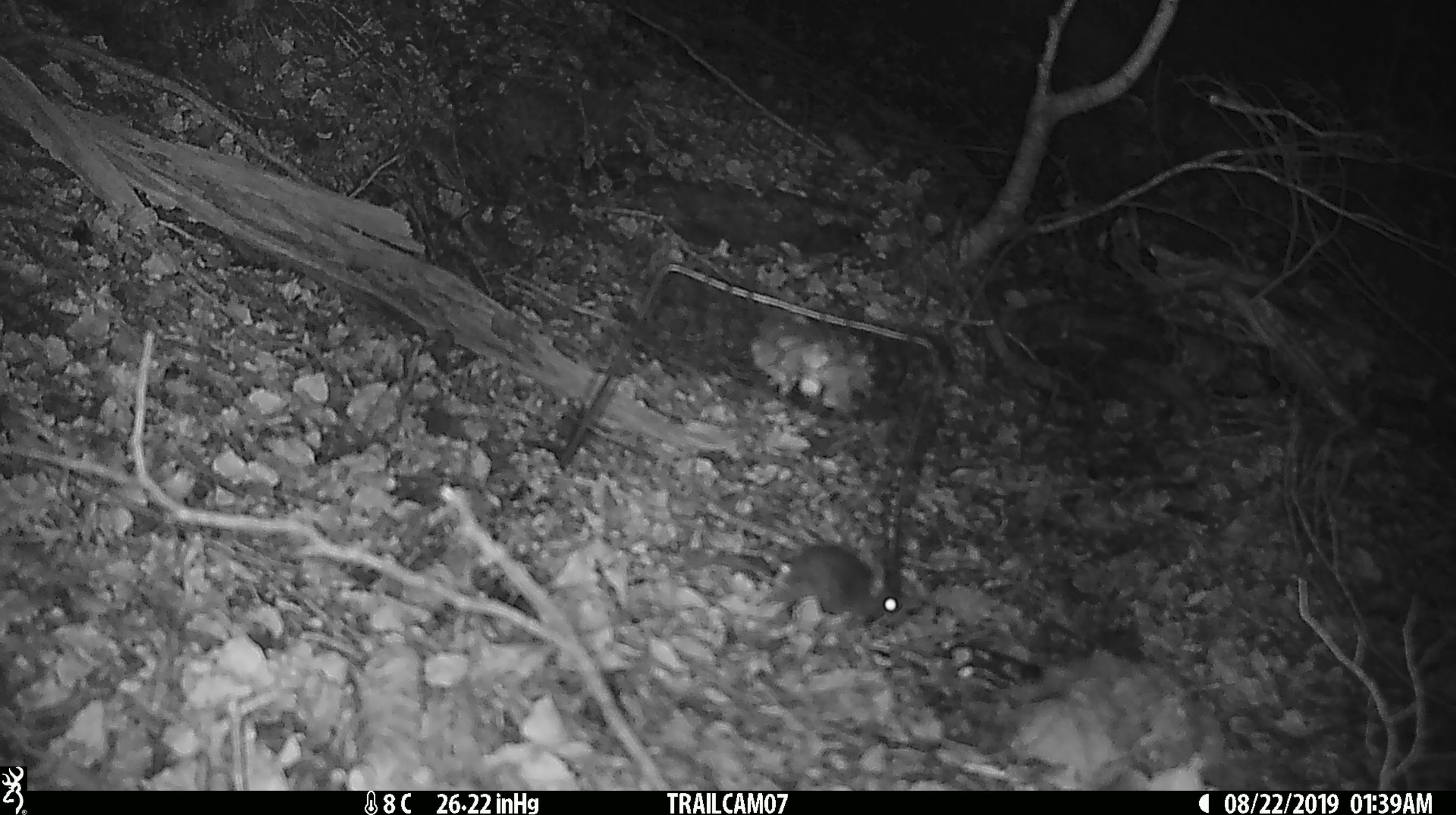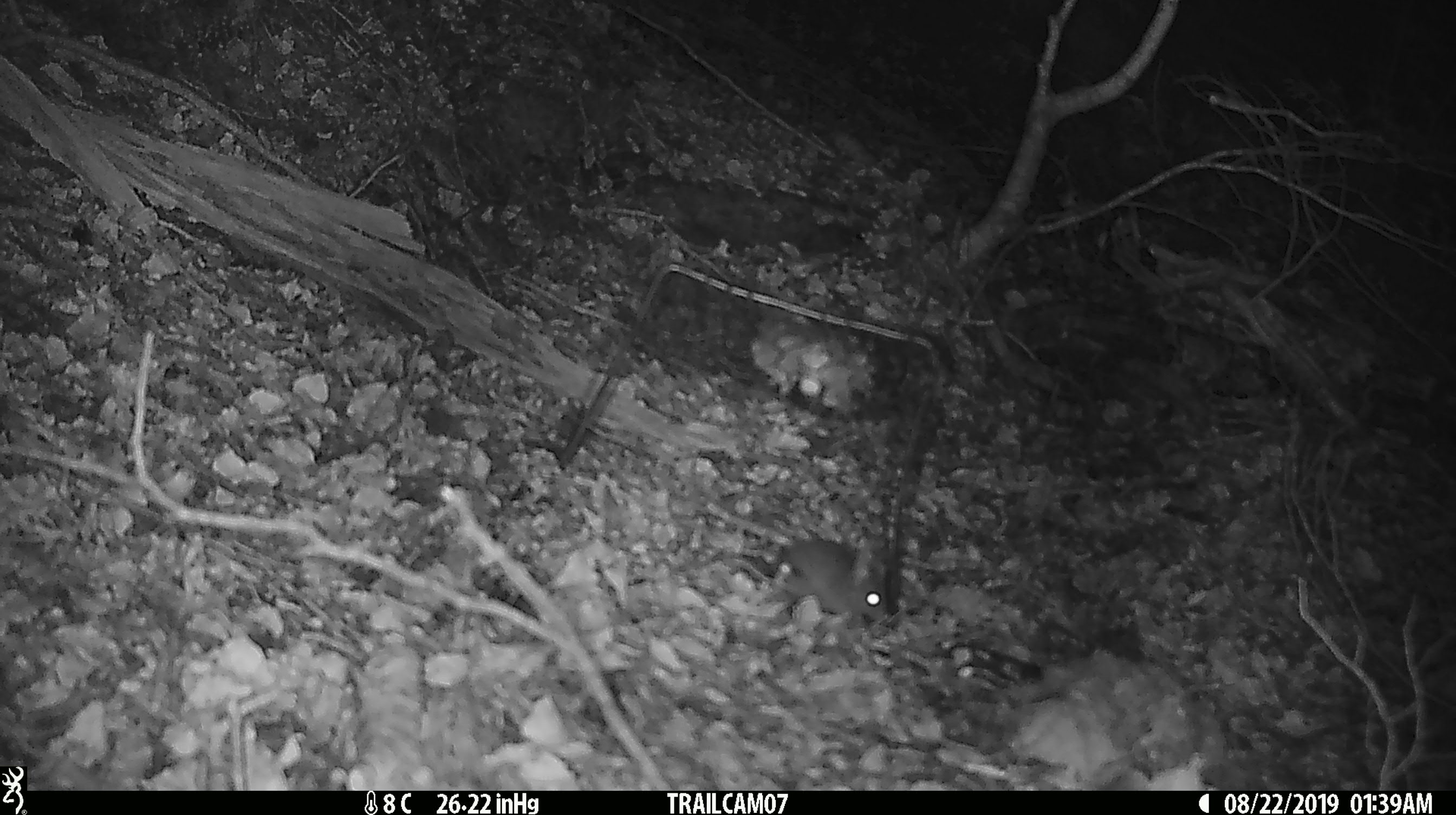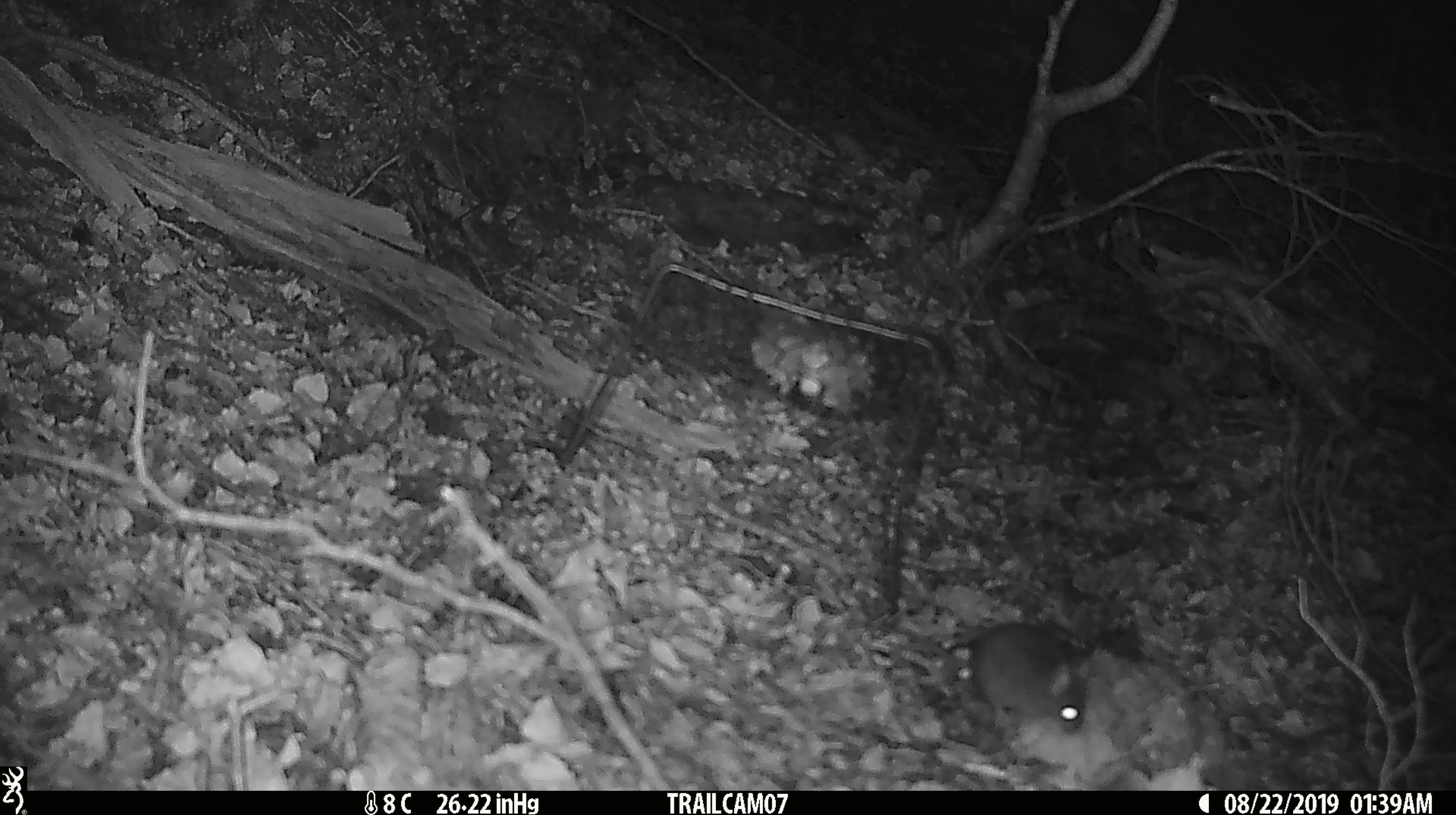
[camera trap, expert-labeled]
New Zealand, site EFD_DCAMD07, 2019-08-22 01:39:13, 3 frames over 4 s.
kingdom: Animalia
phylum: Chordata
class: Mammalia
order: Rodentia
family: Muridae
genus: Mus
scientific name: Mus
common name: mouse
Mouse (Mus).